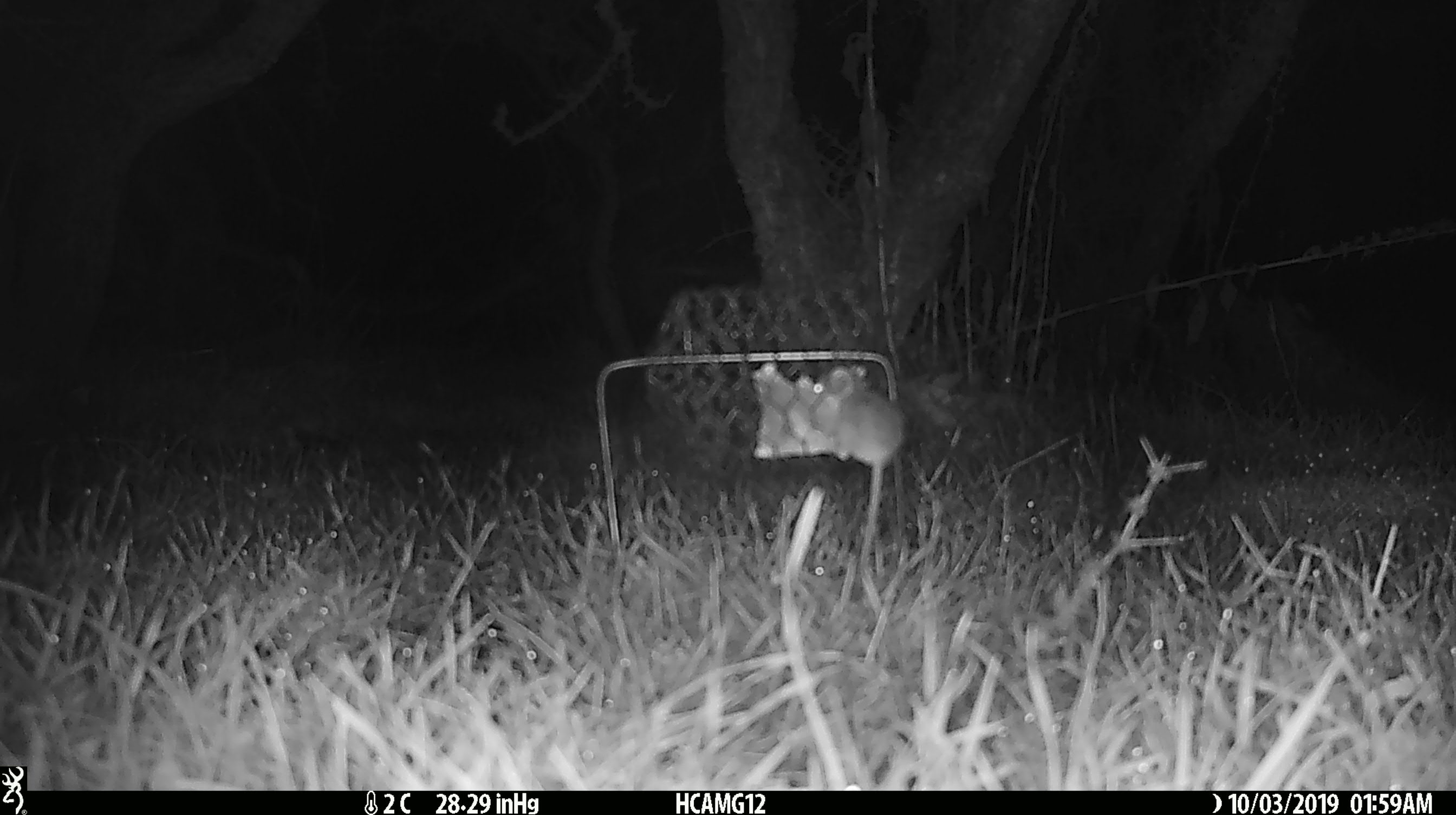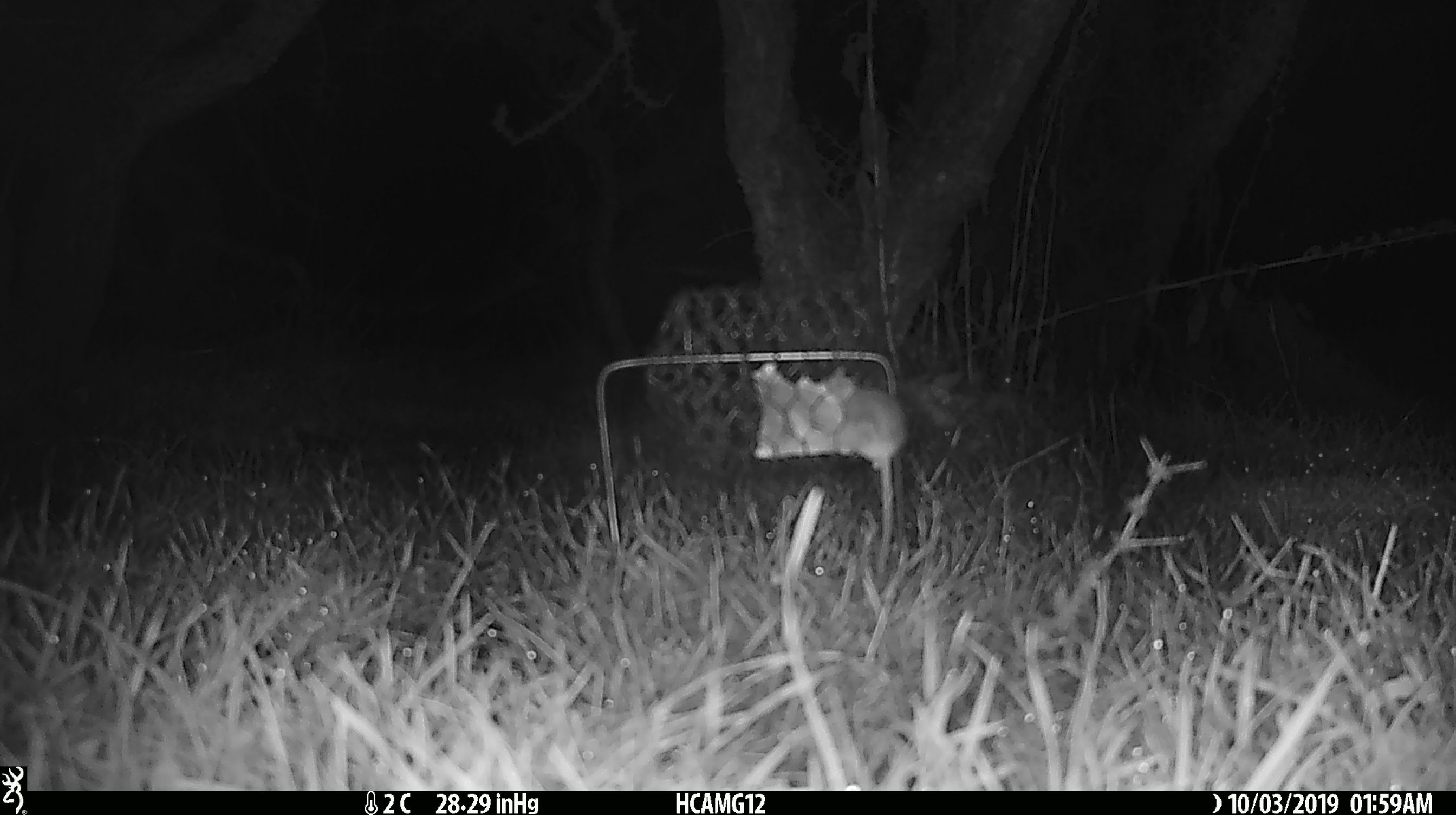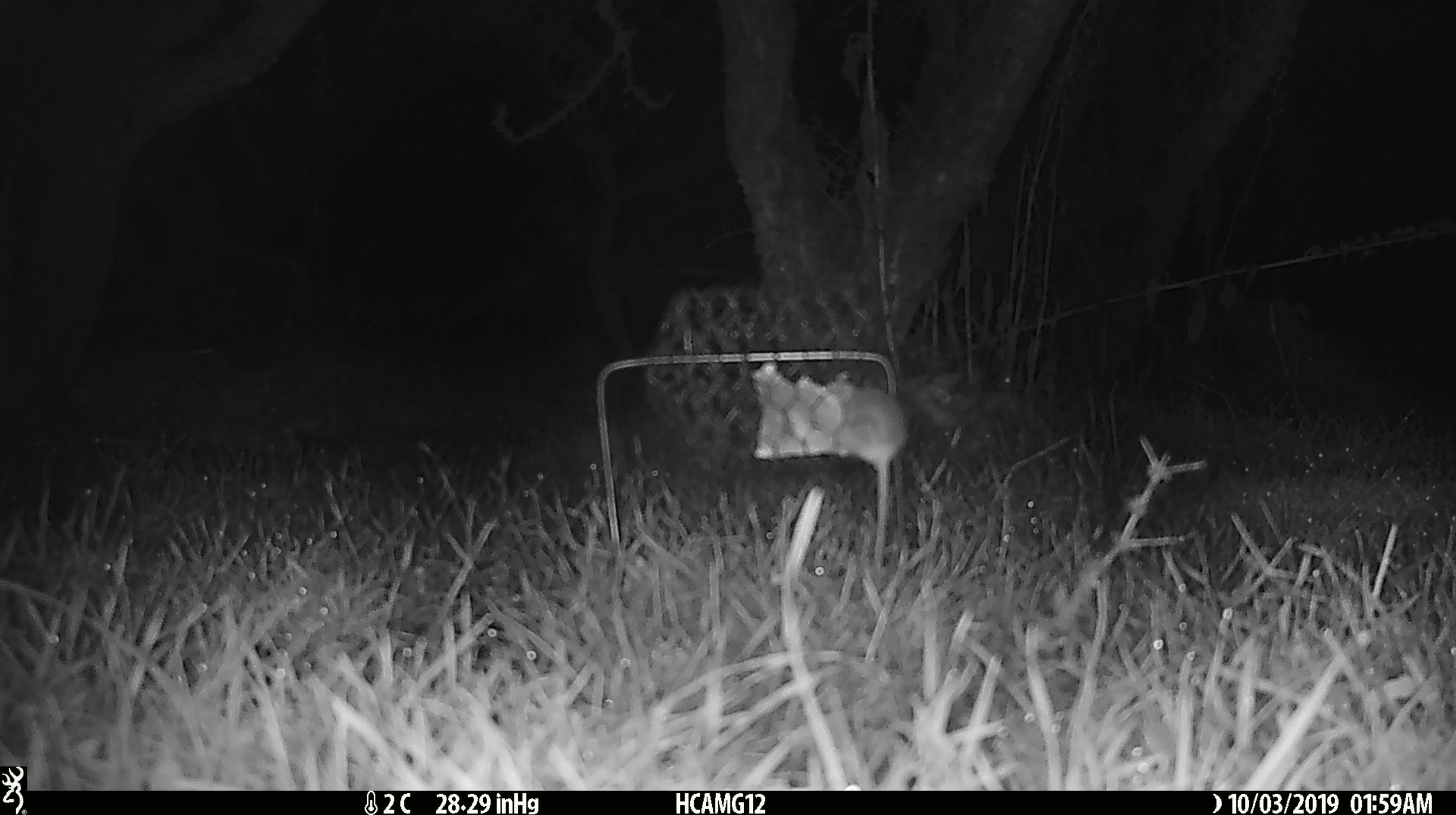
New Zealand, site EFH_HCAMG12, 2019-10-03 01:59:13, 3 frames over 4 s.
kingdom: Animalia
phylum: Chordata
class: Mammalia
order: Rodentia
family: Muridae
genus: Mus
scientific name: Mus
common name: mouse